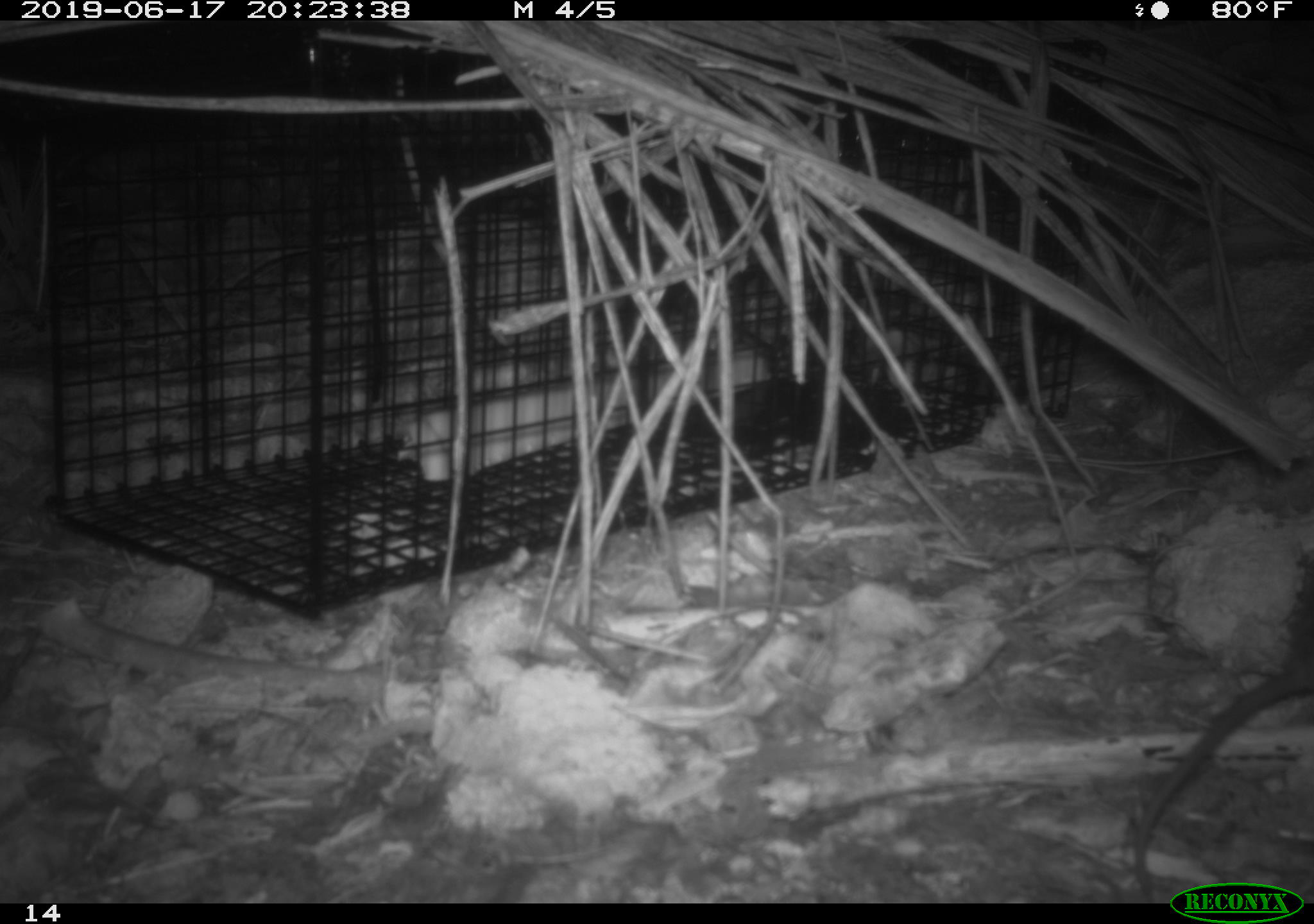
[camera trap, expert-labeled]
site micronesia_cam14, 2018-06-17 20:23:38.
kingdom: Animalia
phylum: Chordata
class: Mammalia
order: Rodentia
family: Muridae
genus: Rattus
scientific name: Rattus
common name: rat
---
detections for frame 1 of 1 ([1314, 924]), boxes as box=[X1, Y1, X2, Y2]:
rat: box=[1134, 574, 1314, 875]